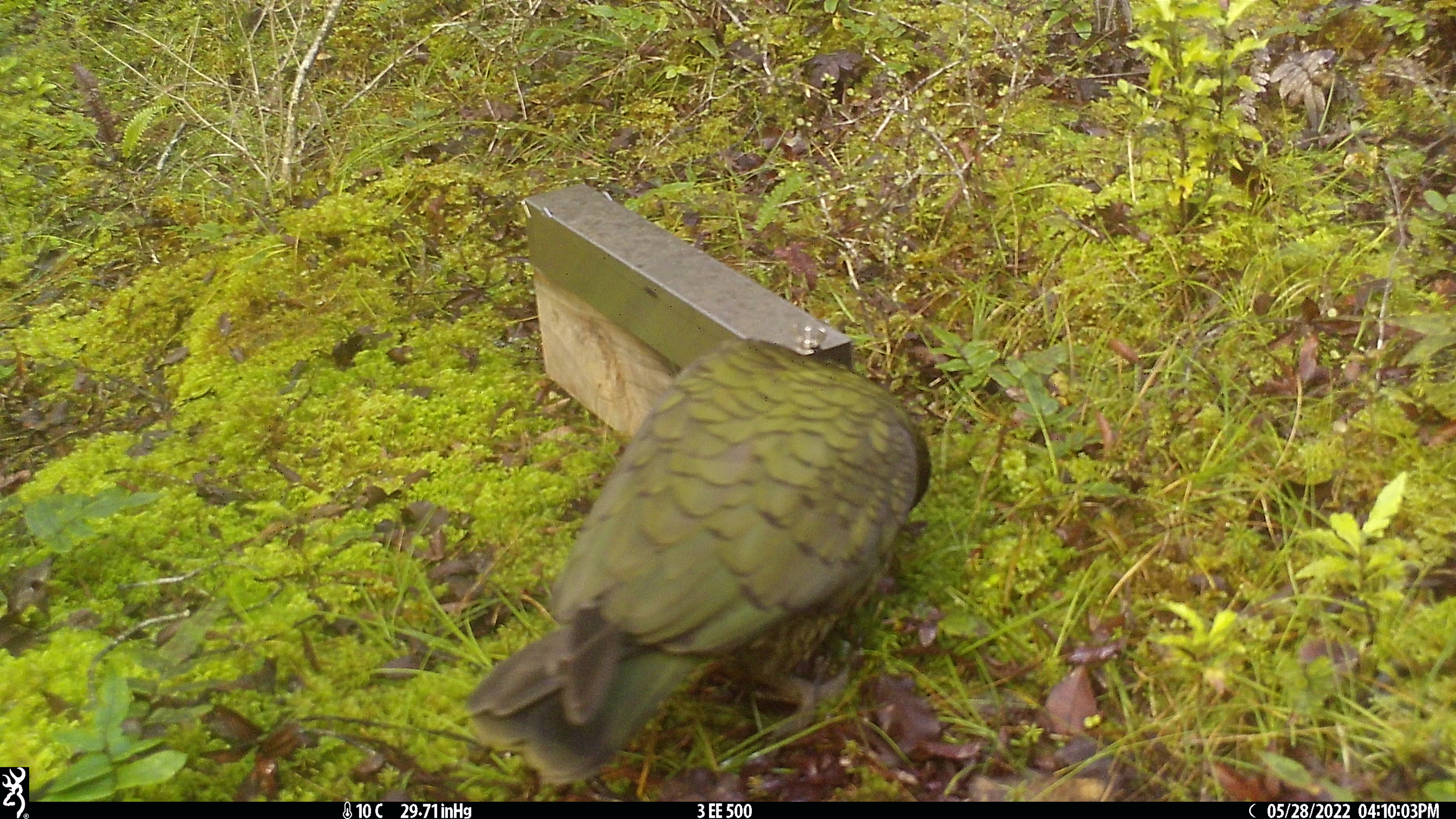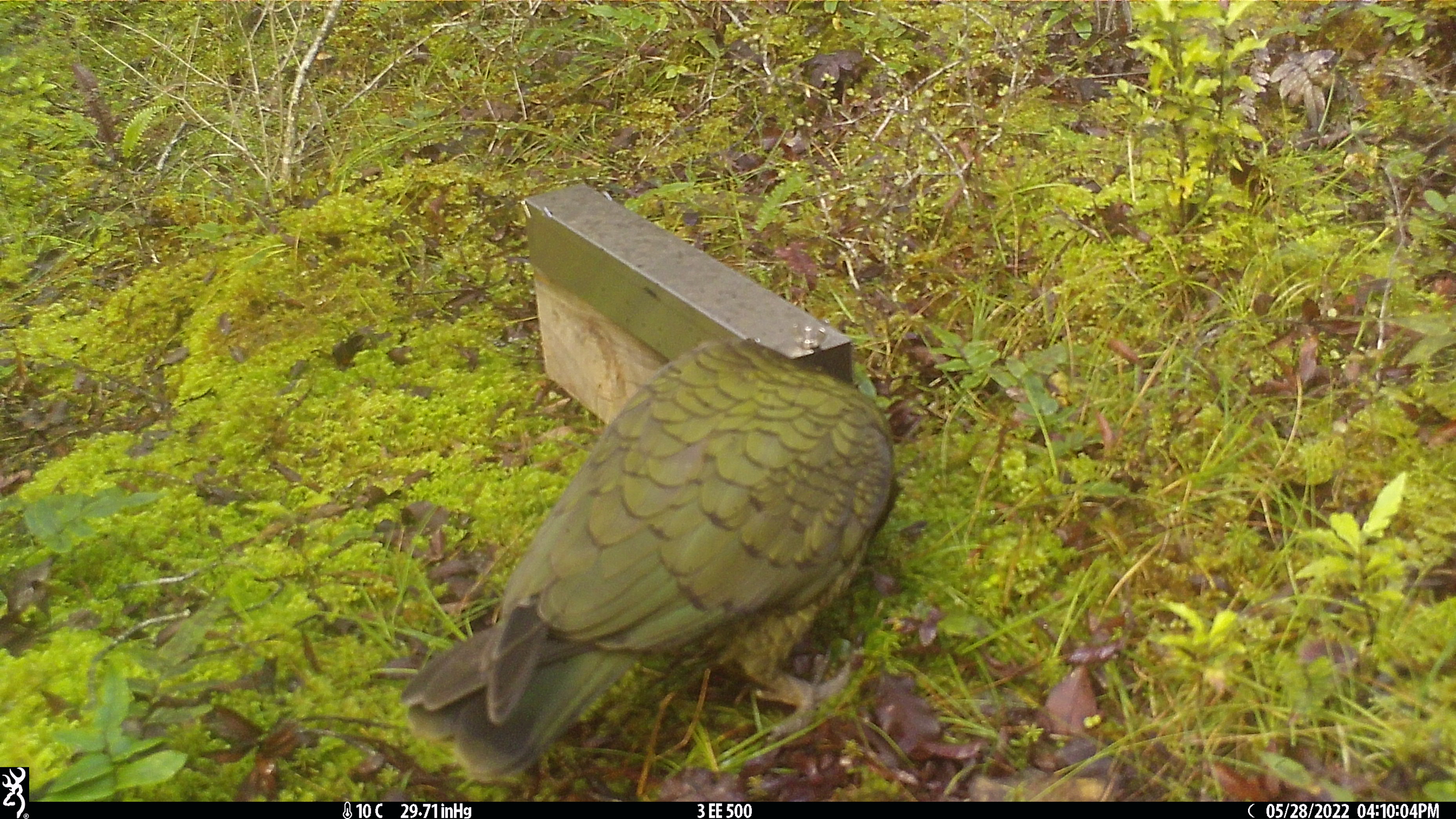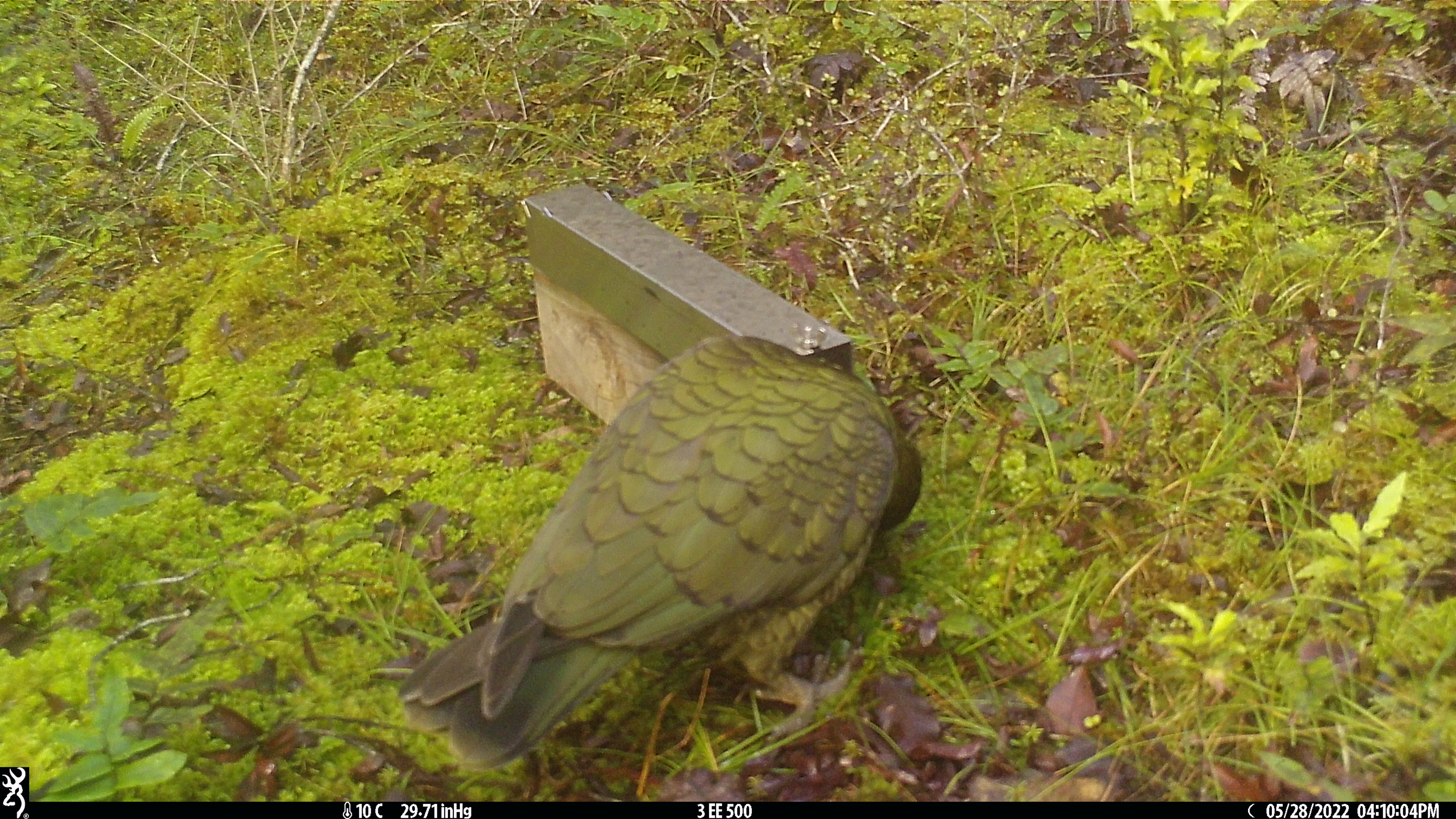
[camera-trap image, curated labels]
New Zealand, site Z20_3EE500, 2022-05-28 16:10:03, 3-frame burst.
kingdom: Animalia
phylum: Chordata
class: Aves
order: Psittaciformes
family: Strigopidae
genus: Nestor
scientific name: Nestor notabilis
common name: kea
Kea (Nestor notabilis).